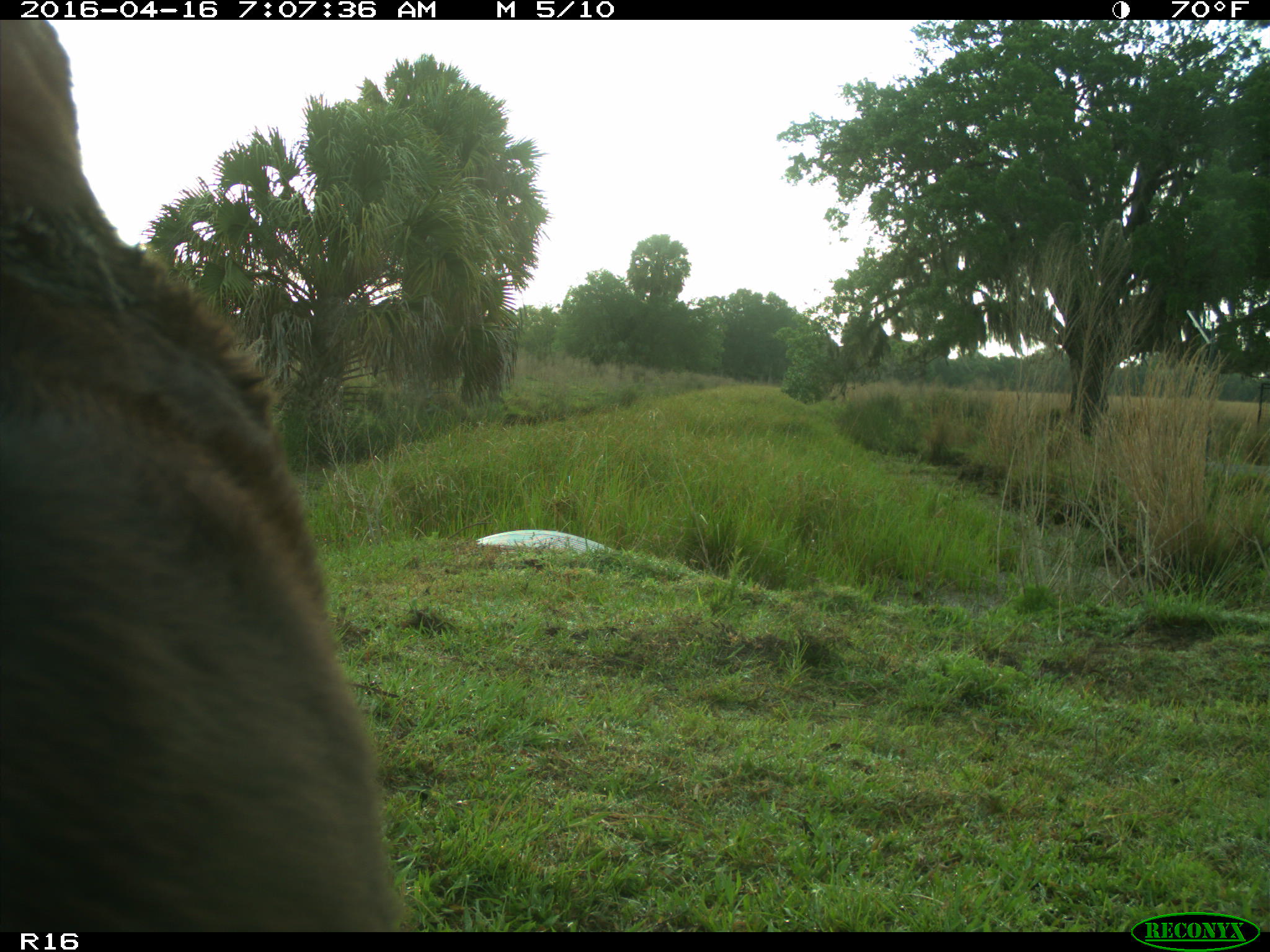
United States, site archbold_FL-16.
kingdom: Animalia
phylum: Chordata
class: Mammalia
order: Artiodactyla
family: Bovidae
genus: Bos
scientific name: Bos taurus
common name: domestic cow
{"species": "Bos taurus (domestic cow)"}